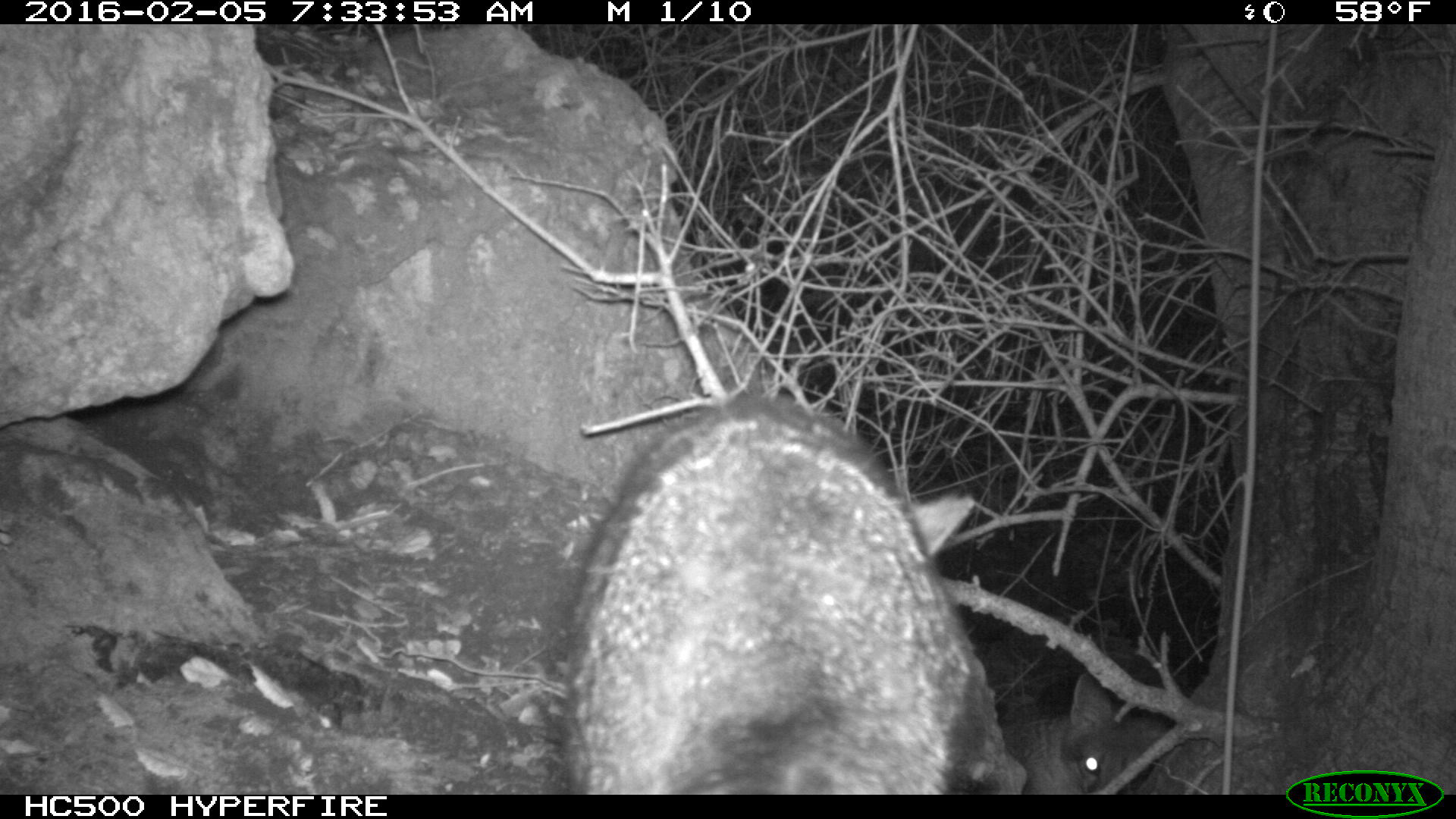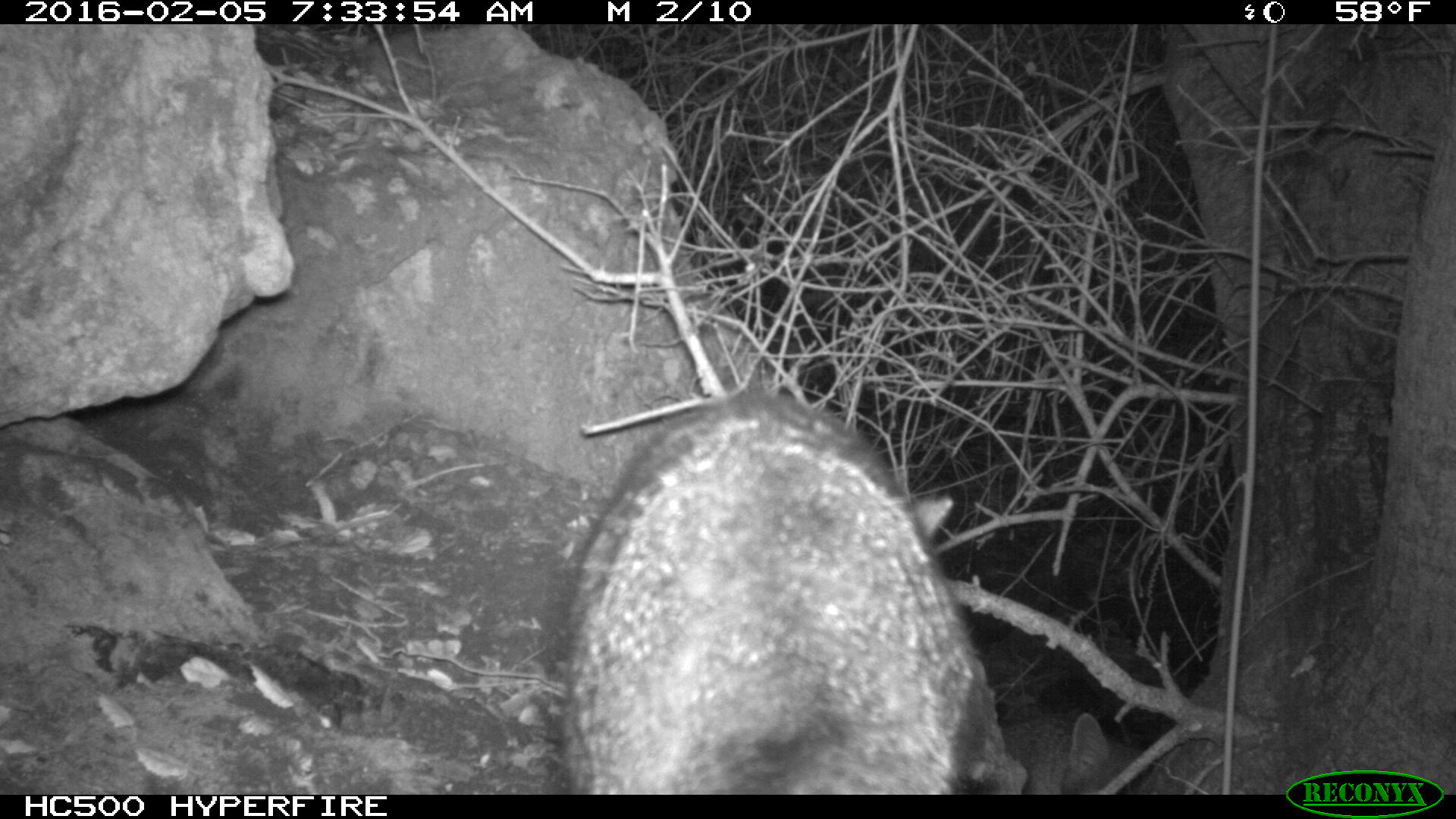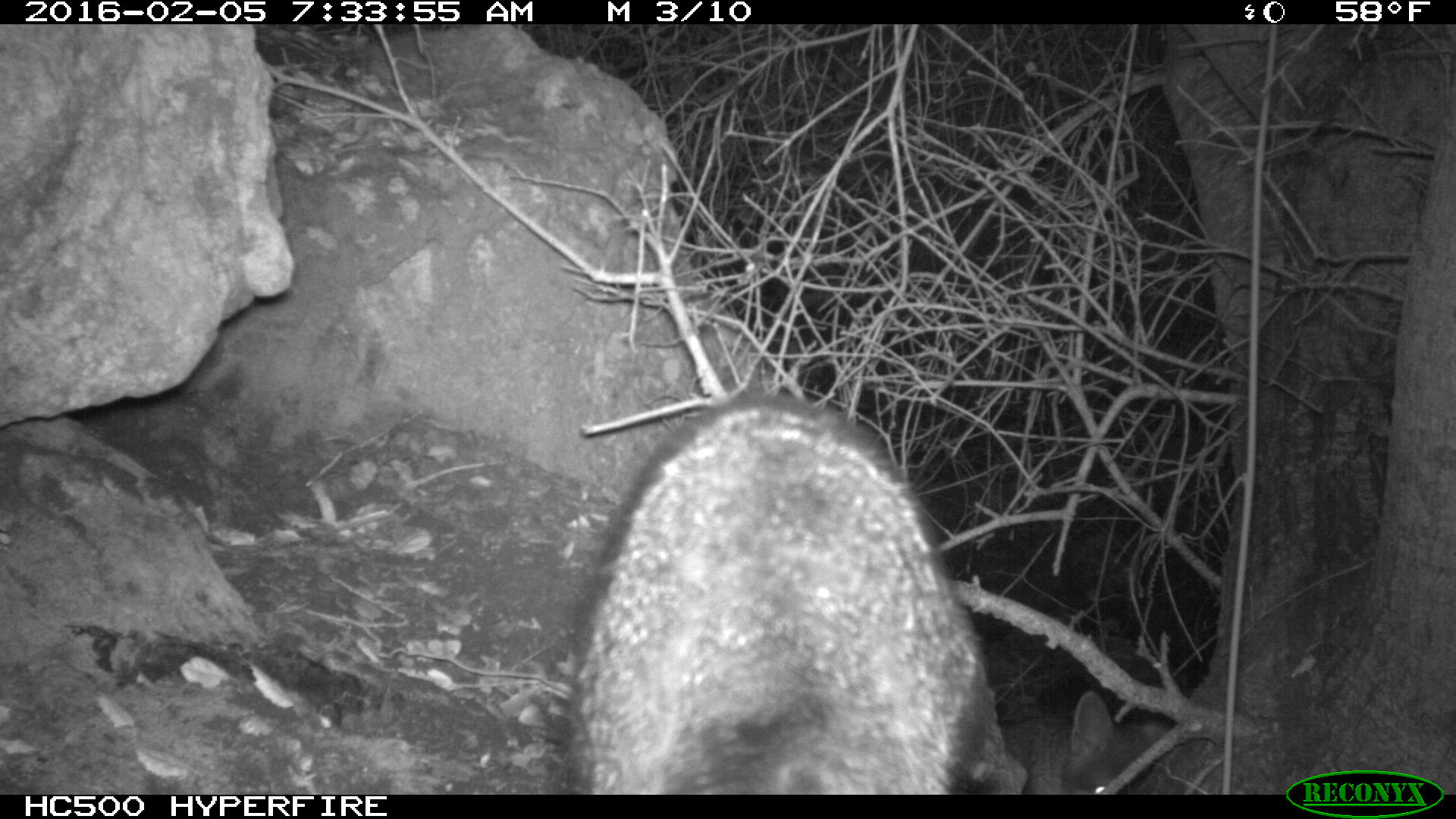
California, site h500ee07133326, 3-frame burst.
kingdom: Animalia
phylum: Chordata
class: Mammalia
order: Carnivora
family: Canidae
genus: Urocyon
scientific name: Urocyon littoralis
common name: island fox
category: fox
Fox (island fox) (Urocyon littoralis).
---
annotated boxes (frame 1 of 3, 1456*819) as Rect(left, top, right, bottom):
fox: Rect(565, 398, 987, 794); Rect(994, 671, 1122, 792)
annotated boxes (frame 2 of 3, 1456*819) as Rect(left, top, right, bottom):
fox: Rect(559, 394, 991, 792); Rect(1004, 705, 1124, 795)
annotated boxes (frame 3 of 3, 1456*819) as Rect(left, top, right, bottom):
fox: Rect(568, 390, 1006, 792); Rect(993, 686, 1170, 794)